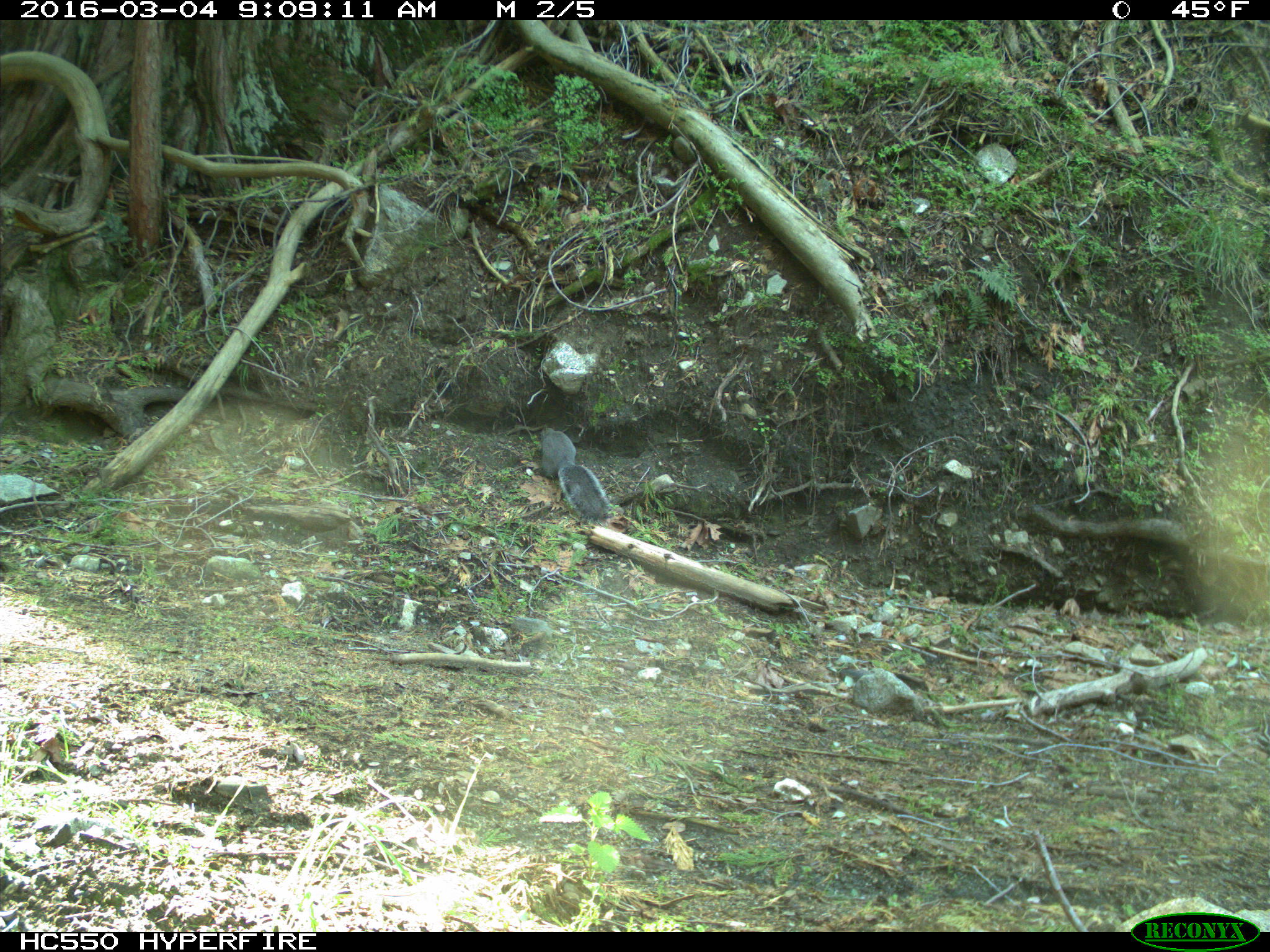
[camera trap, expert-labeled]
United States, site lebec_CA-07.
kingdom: Animalia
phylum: Chordata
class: Mammalia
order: Rodentia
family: Sciuridae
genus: Sciurus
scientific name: Sciurus carolinensis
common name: eastern gray squirrel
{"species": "Sciurus carolinensis (eastern gray squirrel)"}